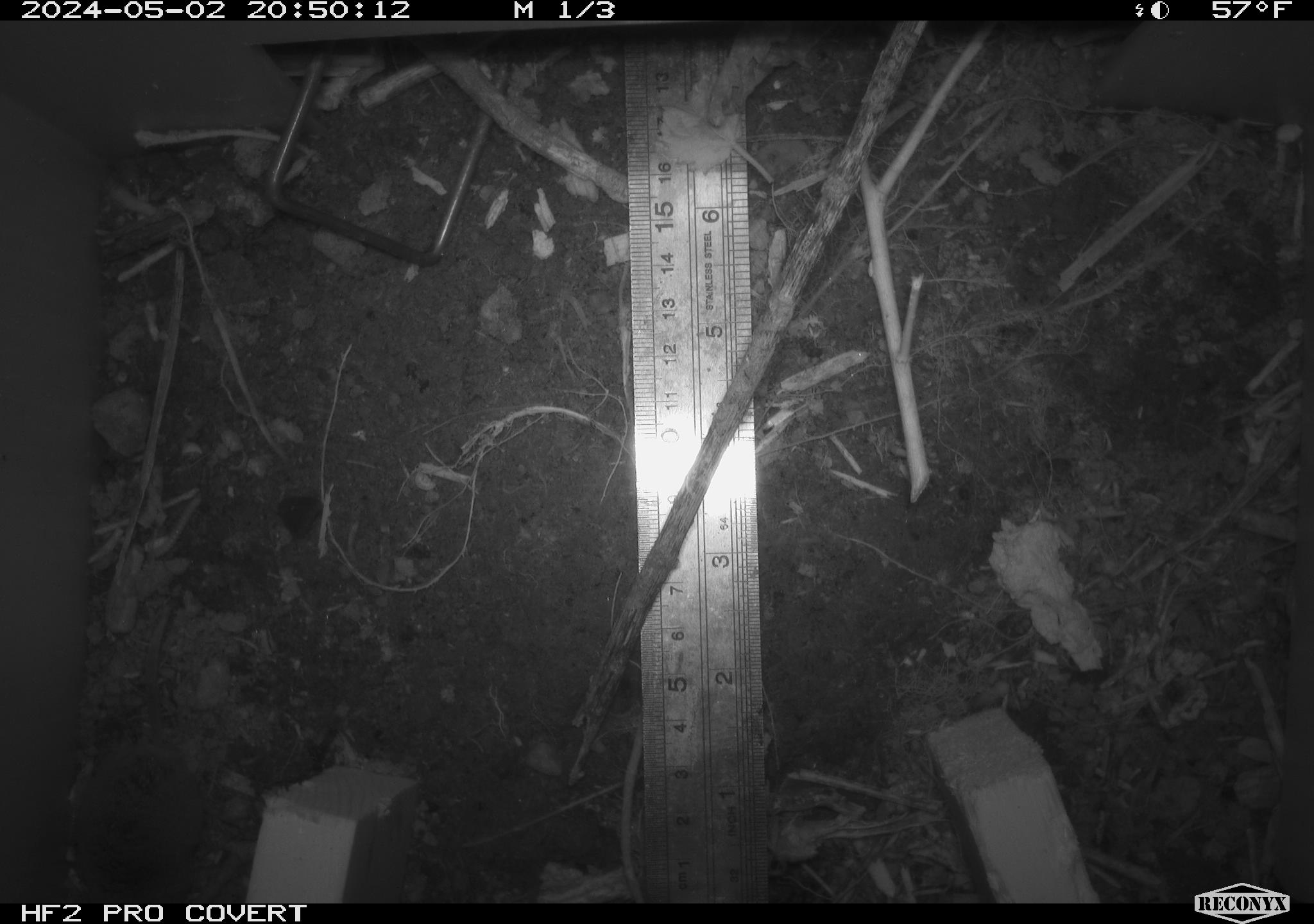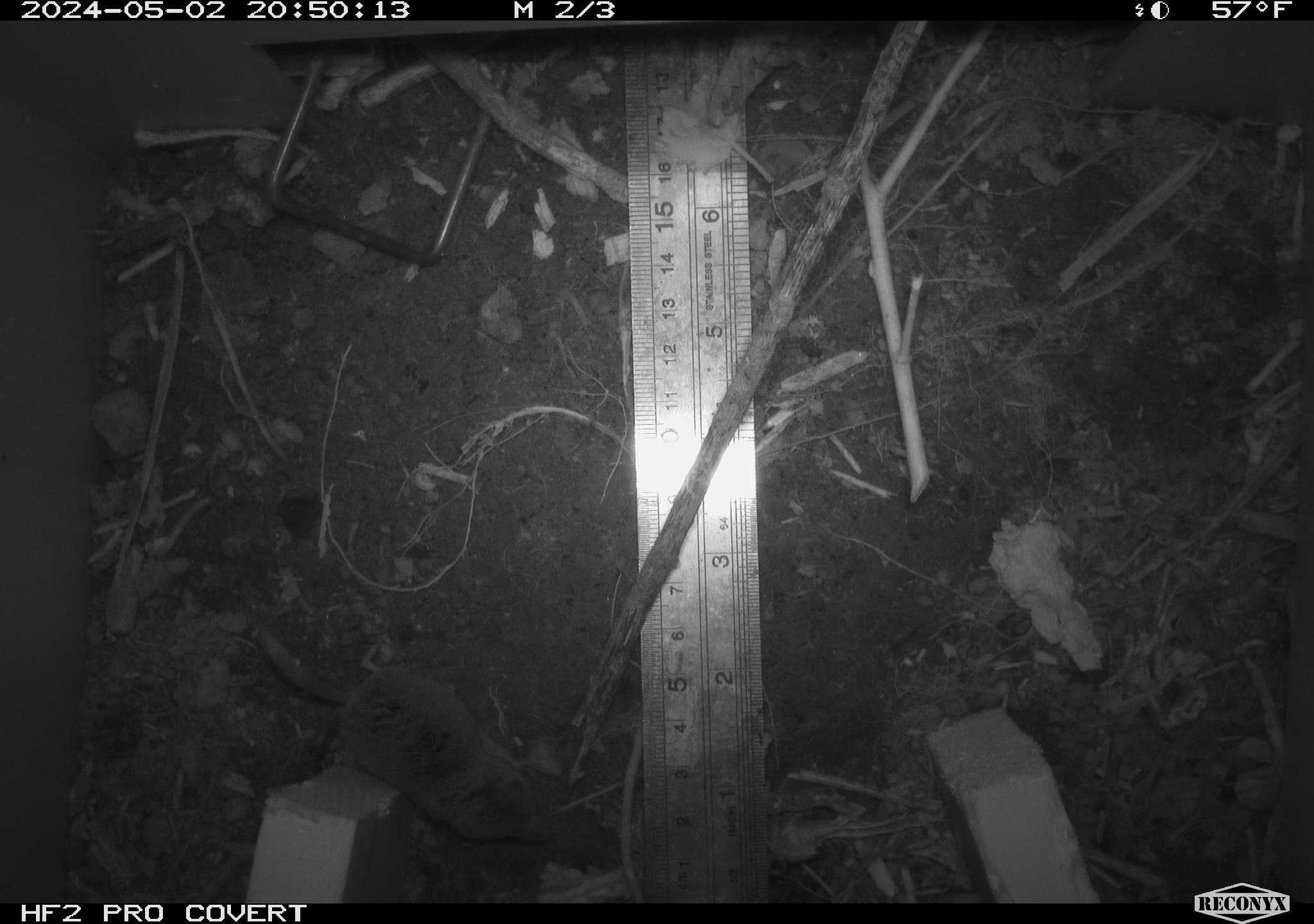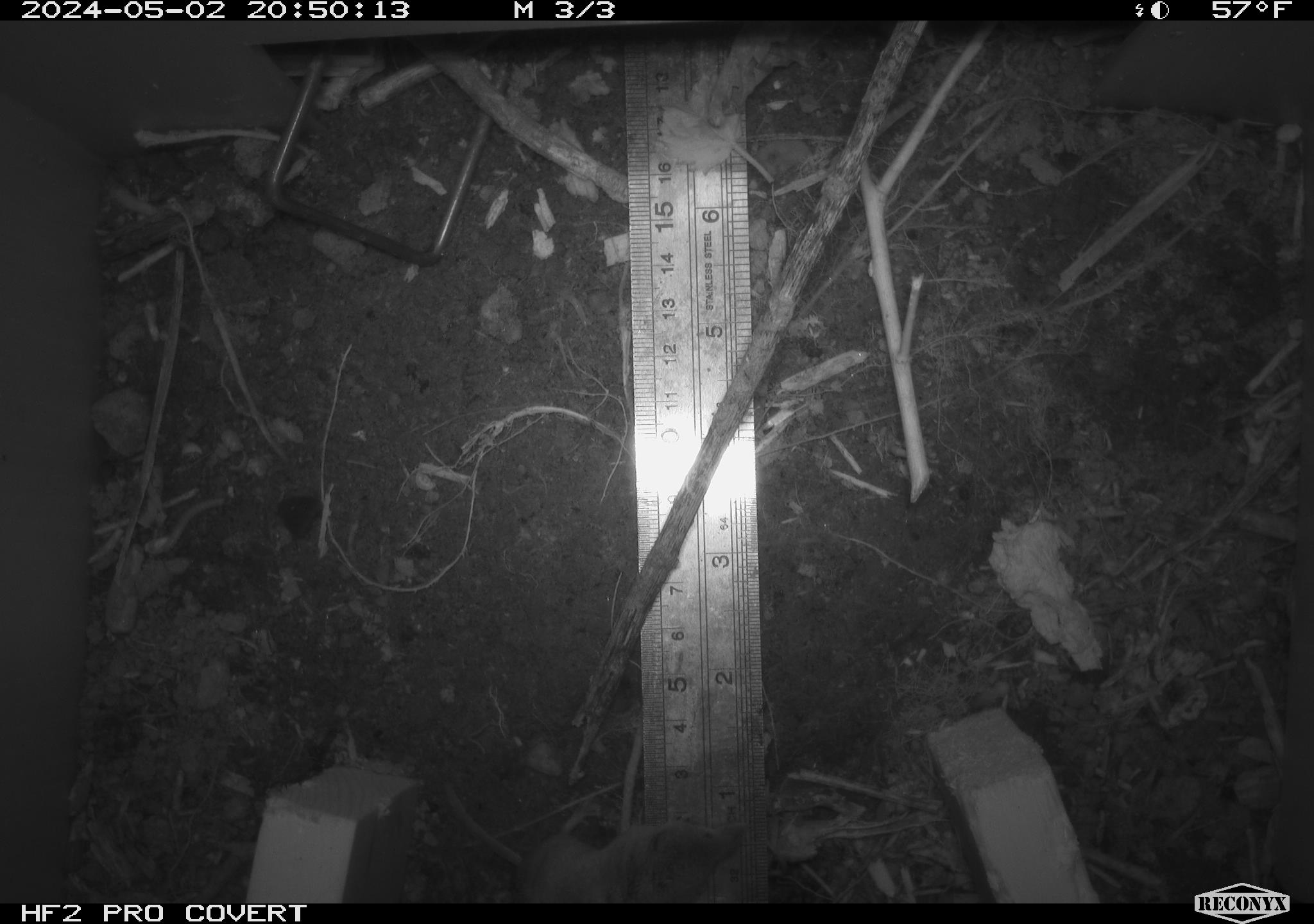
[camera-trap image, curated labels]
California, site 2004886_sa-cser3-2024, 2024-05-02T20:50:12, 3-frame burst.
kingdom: Animalia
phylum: Chordata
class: Mammalia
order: Eulipotyphla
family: Soricidae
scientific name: Soricidae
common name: shrews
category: soricidae family